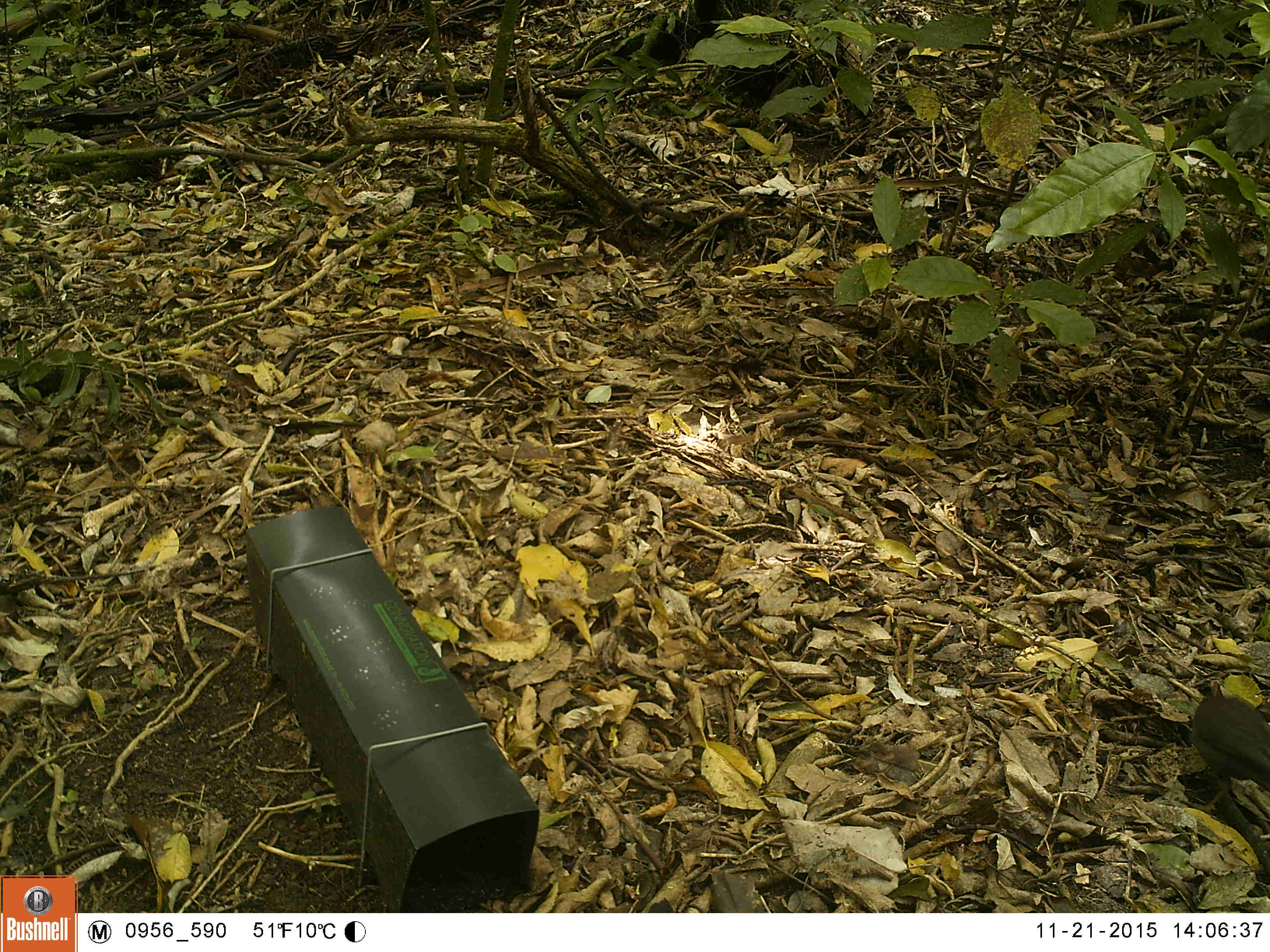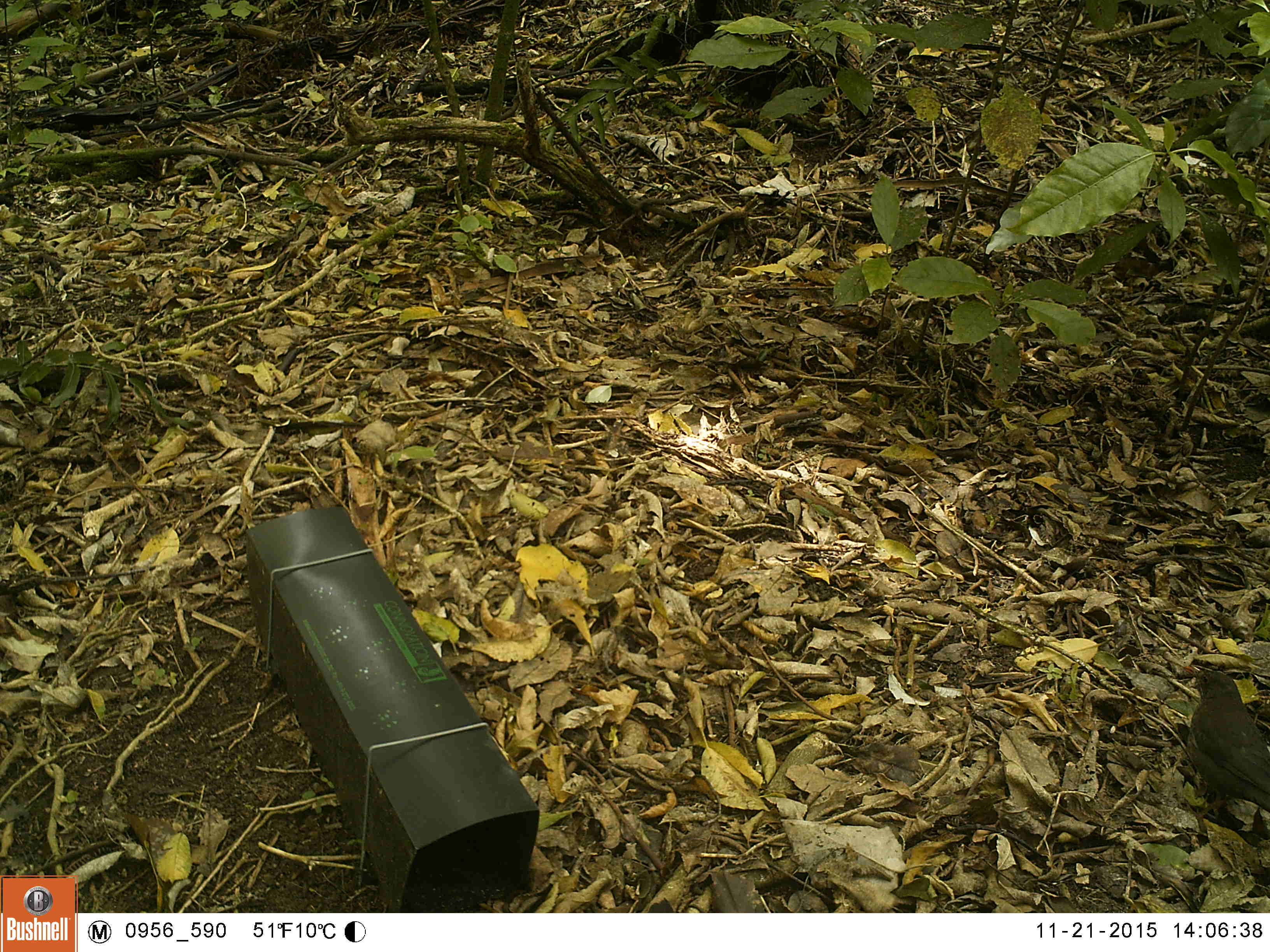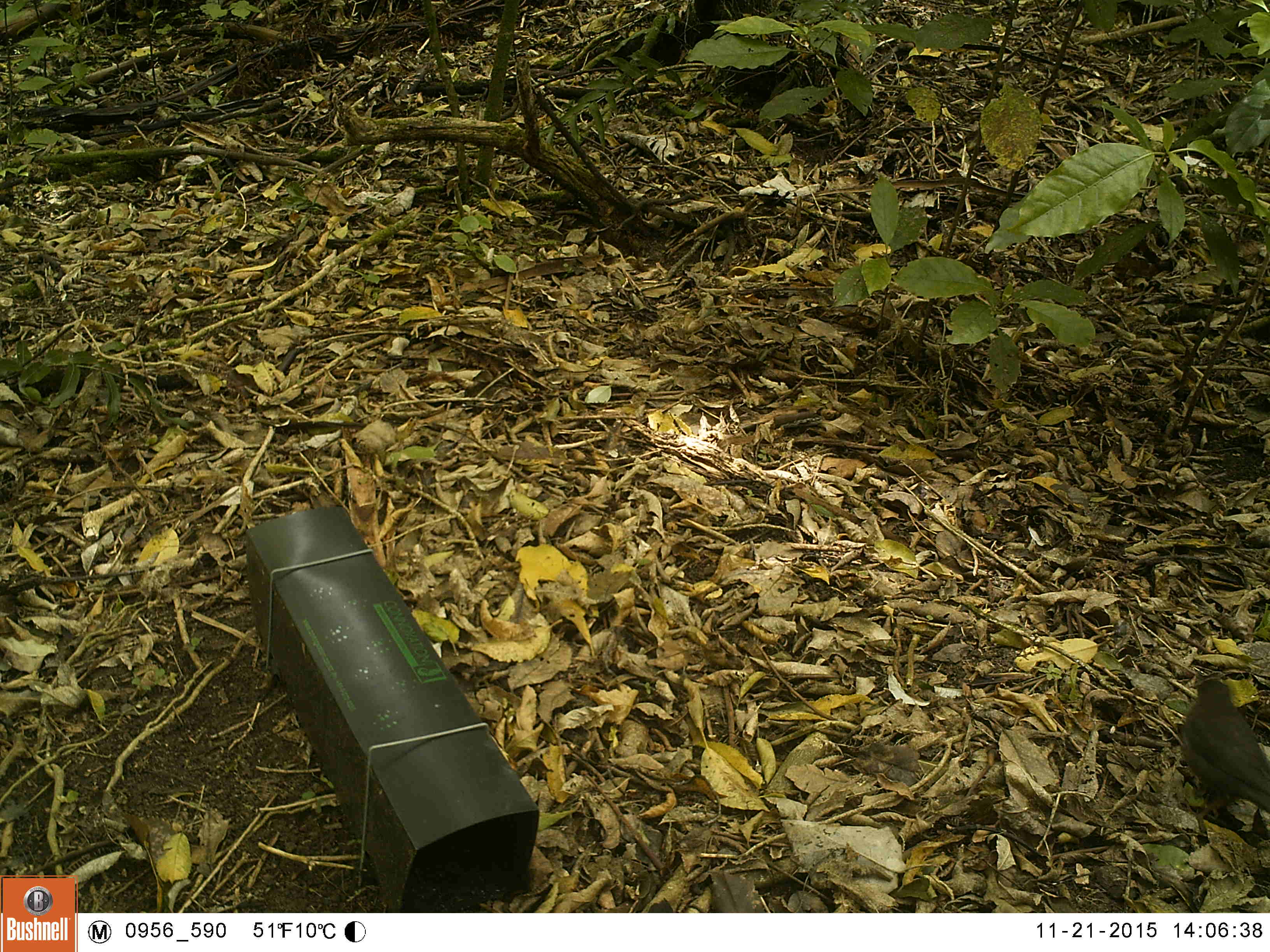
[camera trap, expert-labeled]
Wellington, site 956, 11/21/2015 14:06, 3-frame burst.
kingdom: Animalia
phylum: Chordata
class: Aves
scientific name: Aves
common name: bird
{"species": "bird (Aves)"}